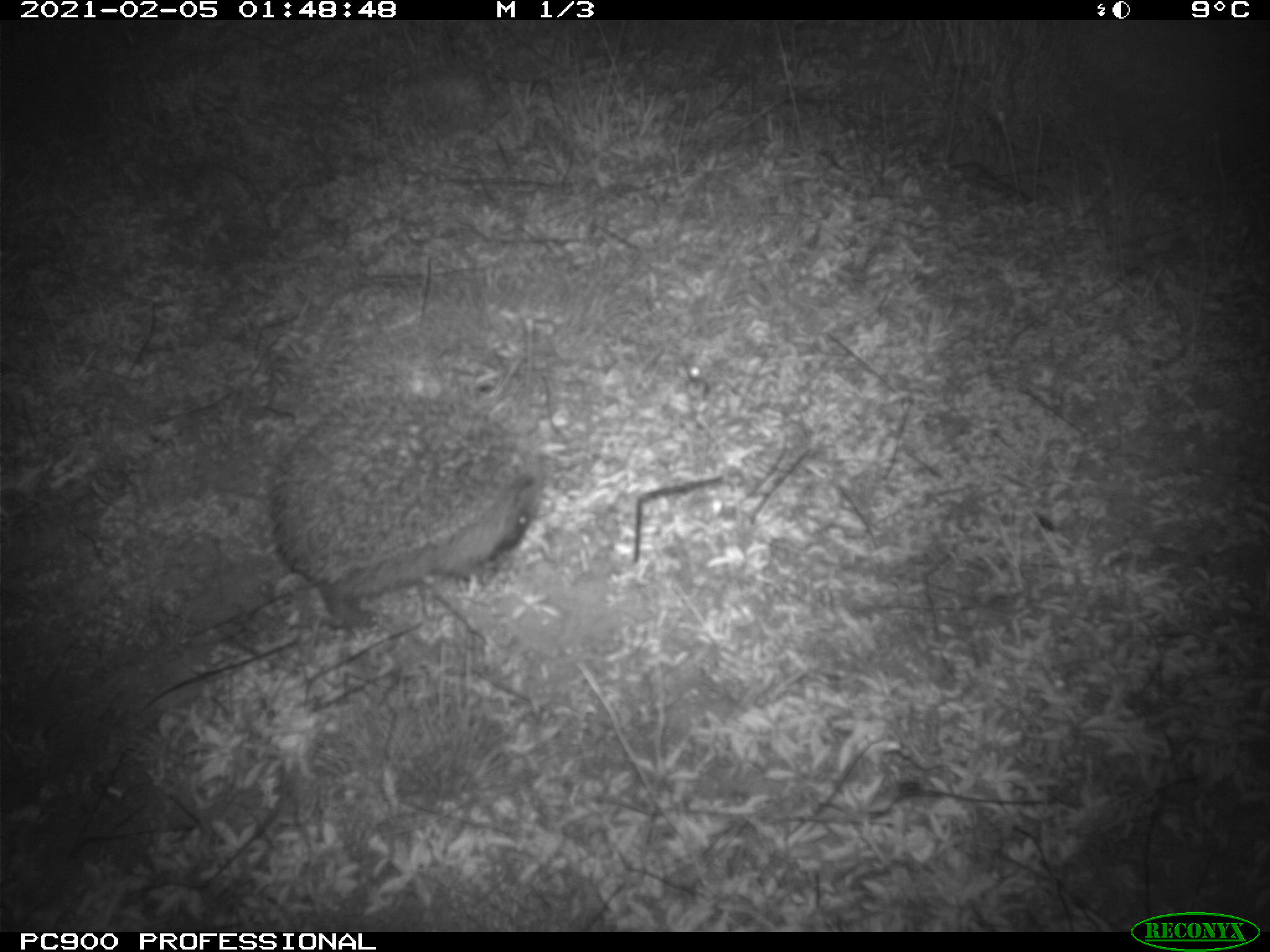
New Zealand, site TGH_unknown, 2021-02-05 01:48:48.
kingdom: Animalia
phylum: Chordata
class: Mammalia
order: Eulipotyphla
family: Erinaceidae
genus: Erinaceus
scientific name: Erinaceus europaeus europaeus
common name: european hedgehog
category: hedgehog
Hedgehog (european hedgehog) (Erinaceus europaeus europaeus).